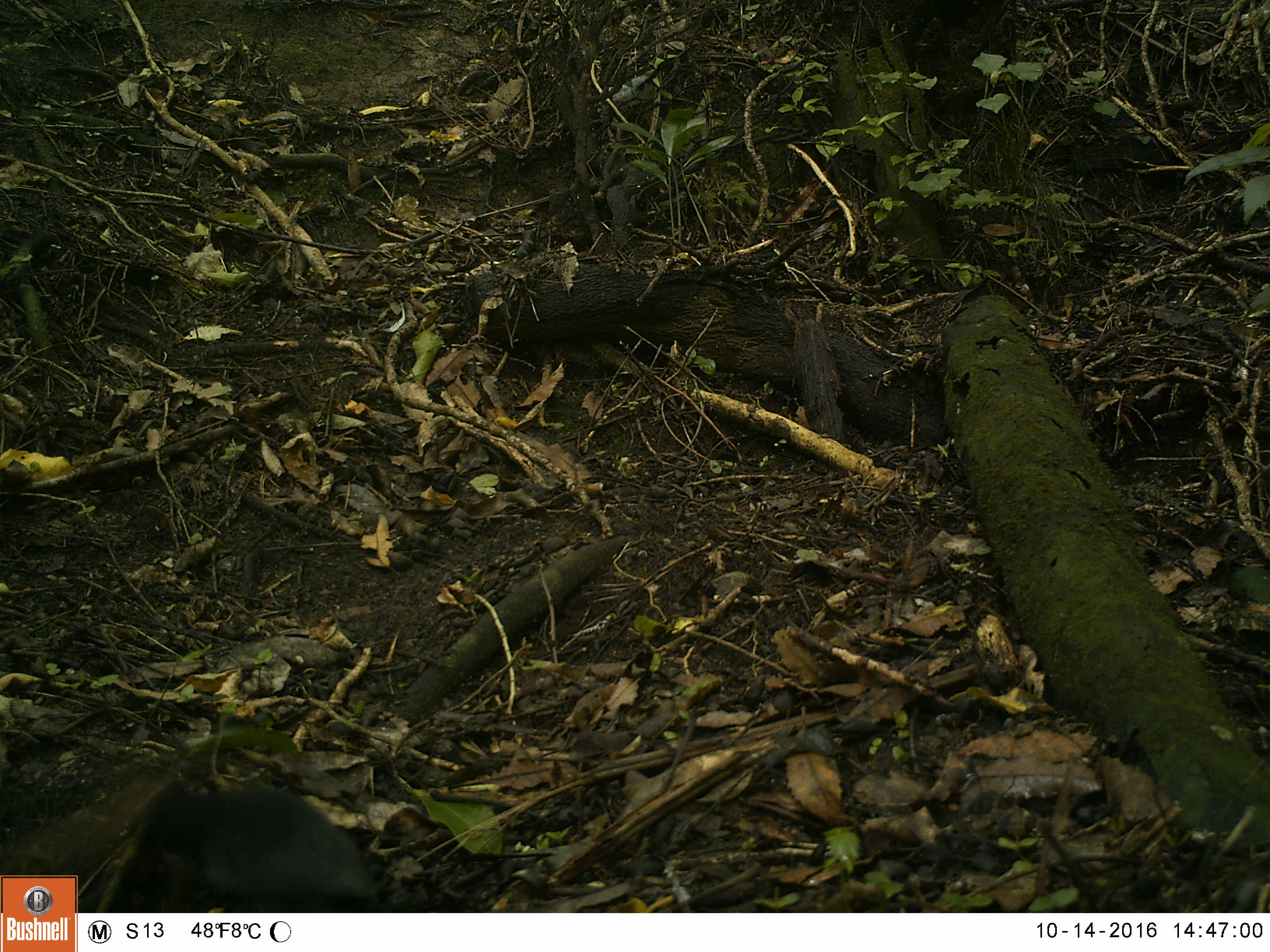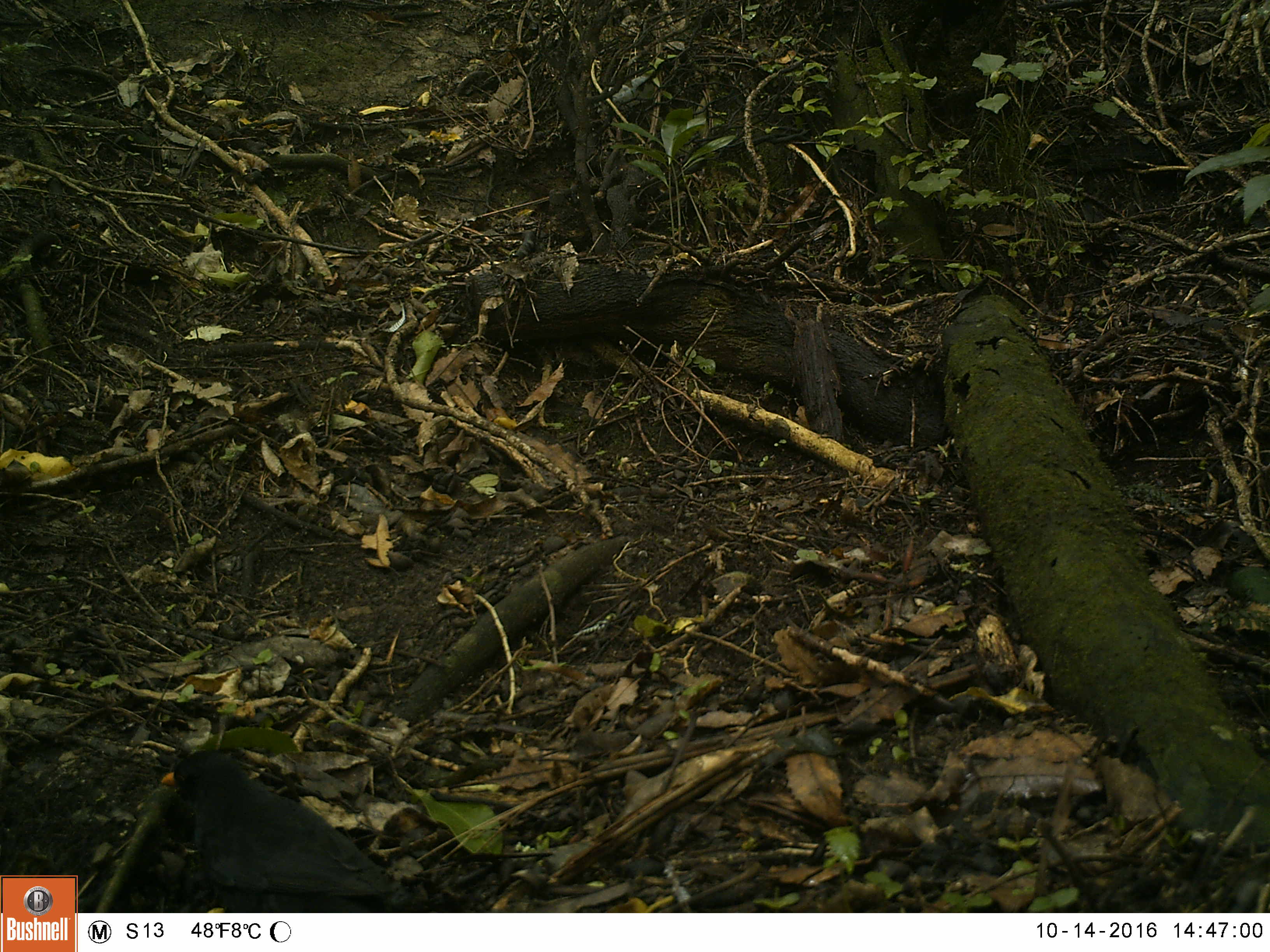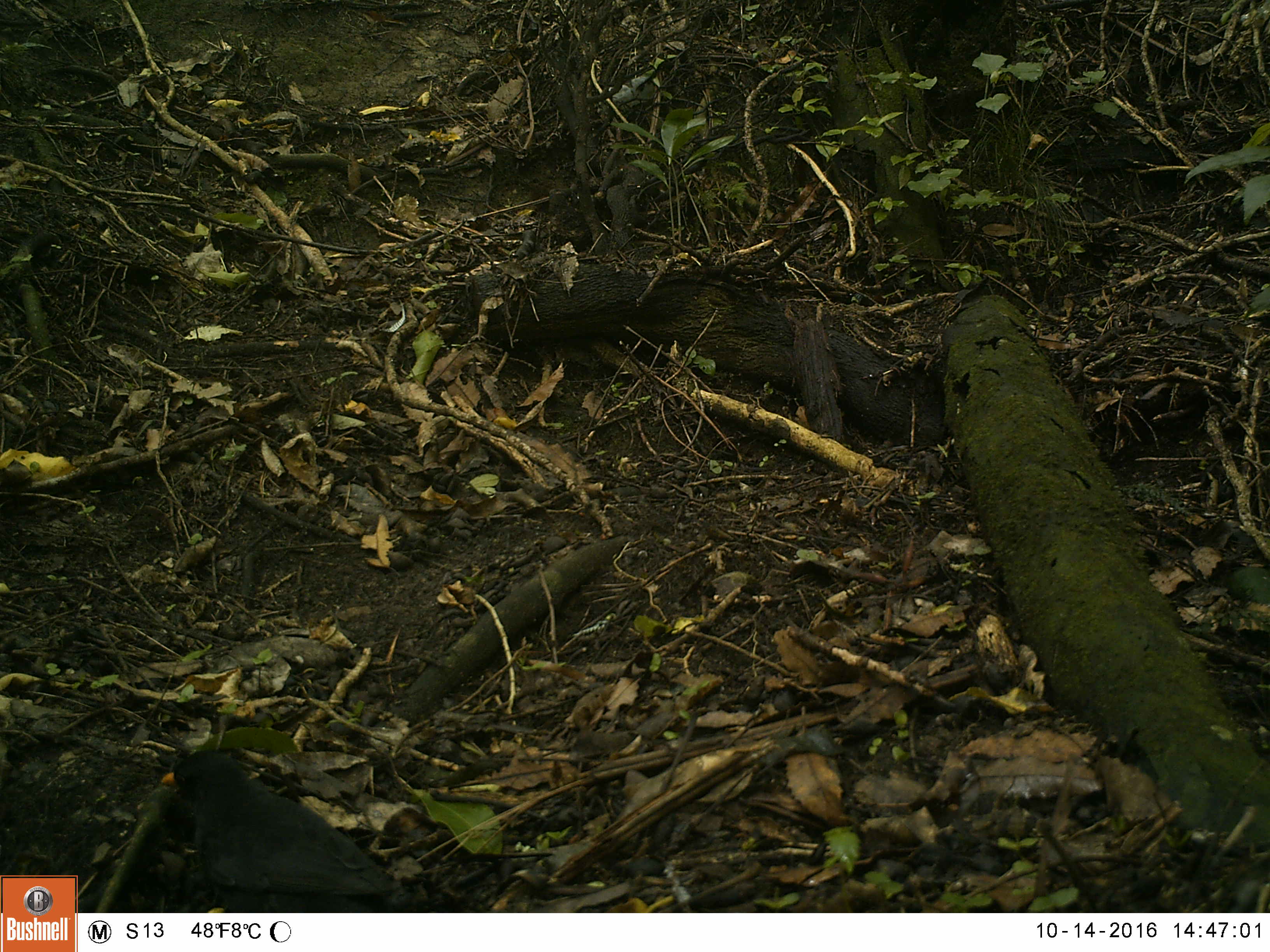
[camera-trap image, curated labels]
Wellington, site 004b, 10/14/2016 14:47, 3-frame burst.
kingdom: Animalia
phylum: Chordata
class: Aves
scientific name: Aves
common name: bird